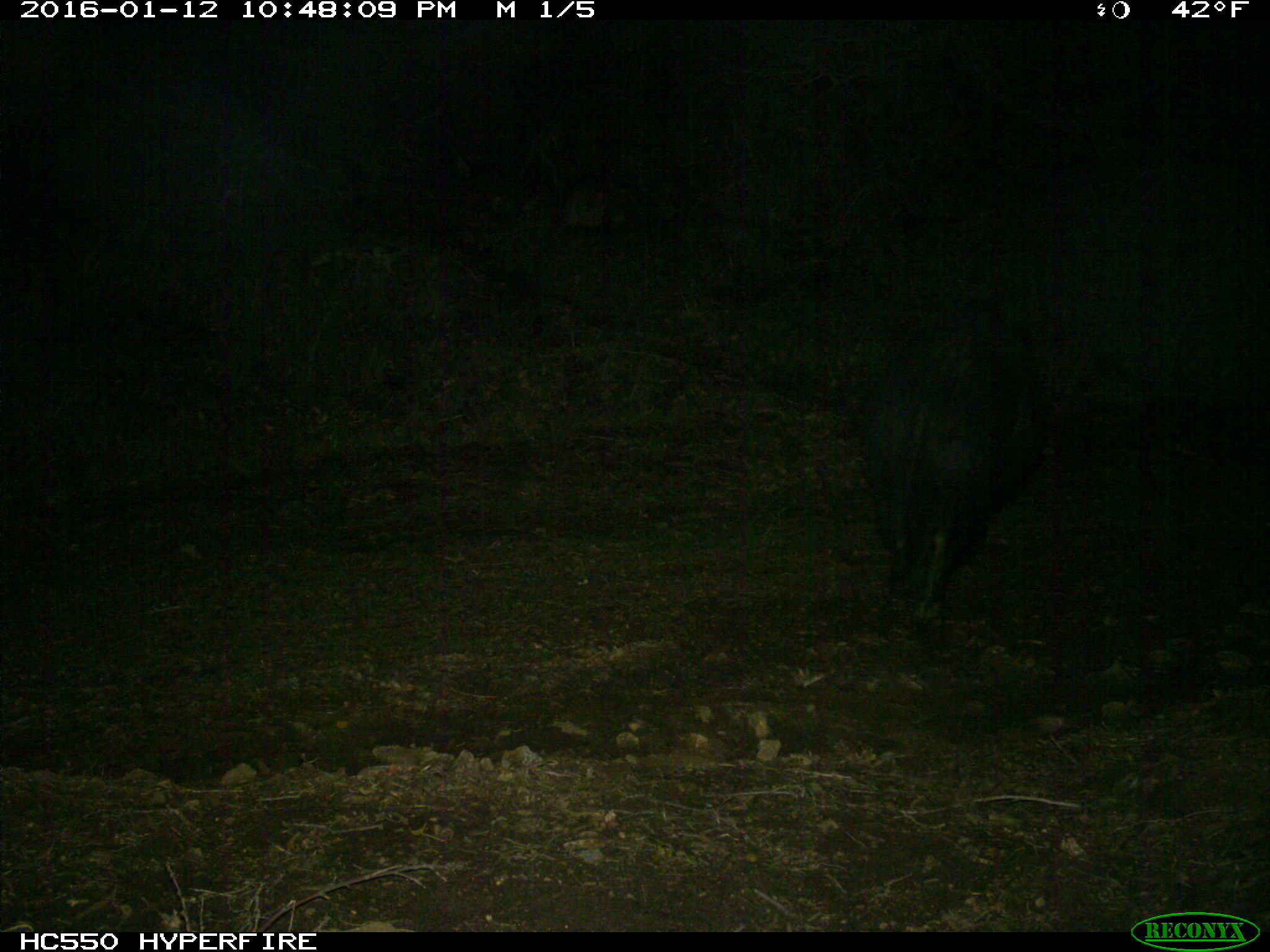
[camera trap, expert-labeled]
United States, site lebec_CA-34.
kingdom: Animalia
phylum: Chordata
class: Mammalia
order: Artiodactyla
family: Suidae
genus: Sus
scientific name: Sus scrofa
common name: wild boar